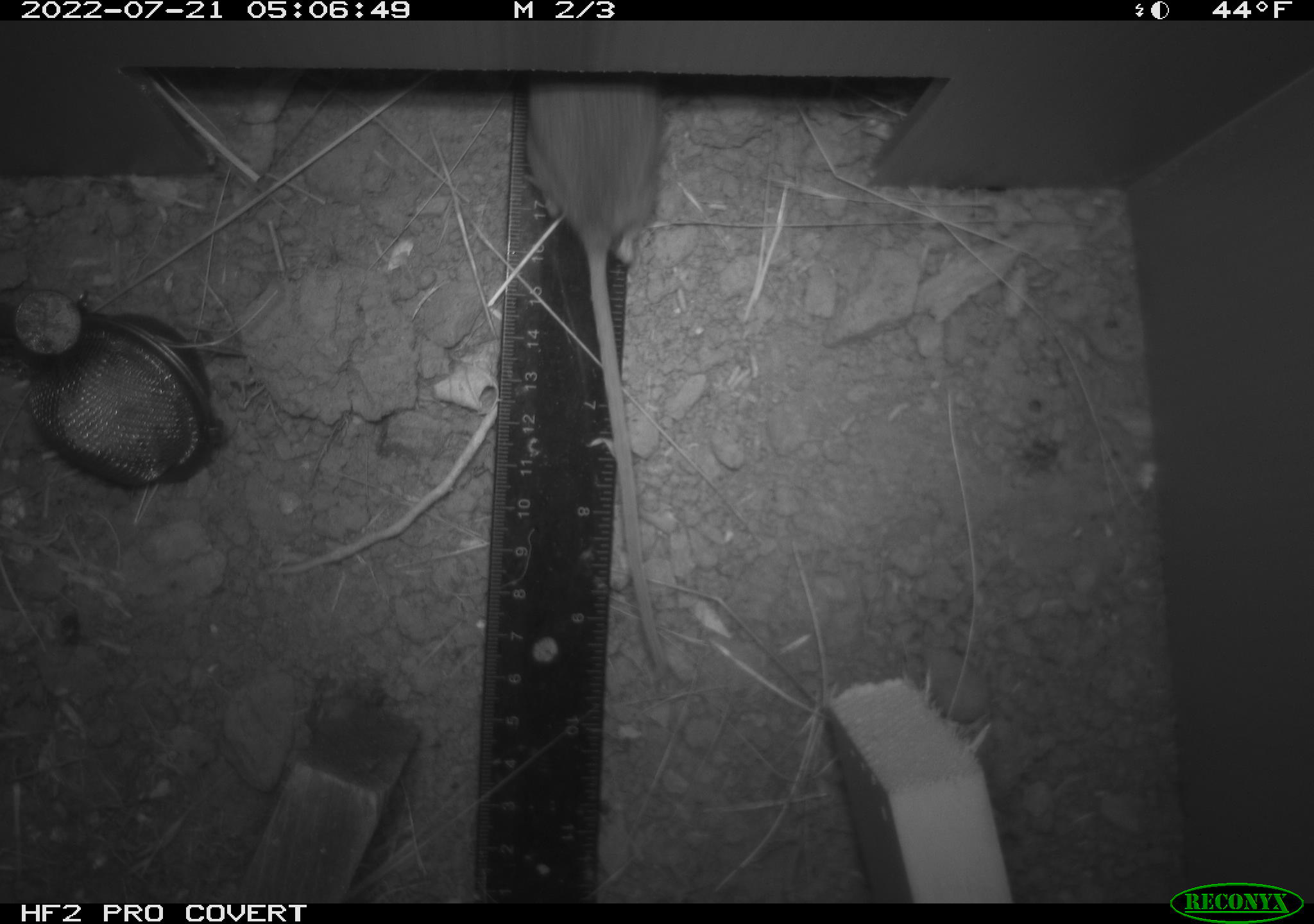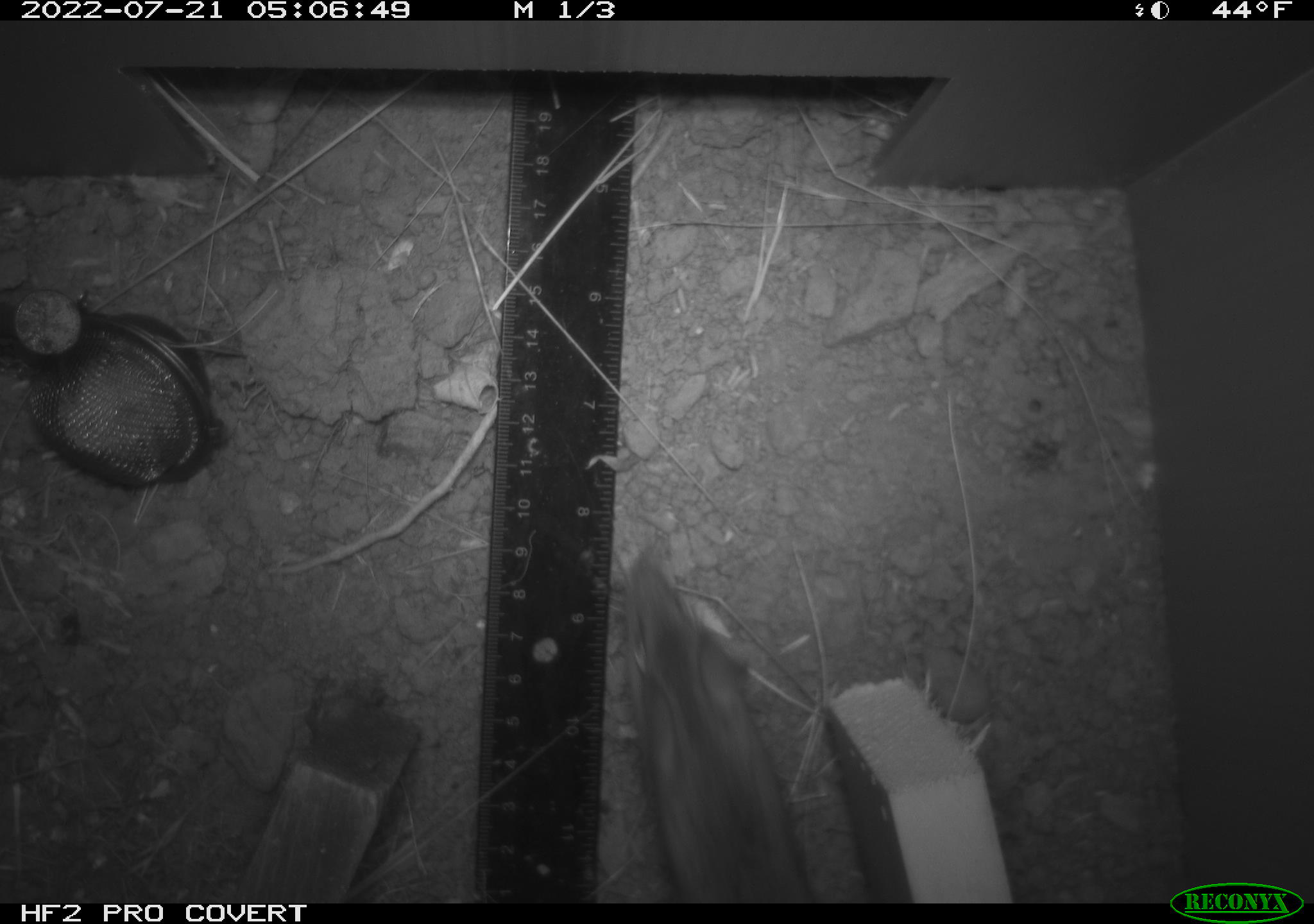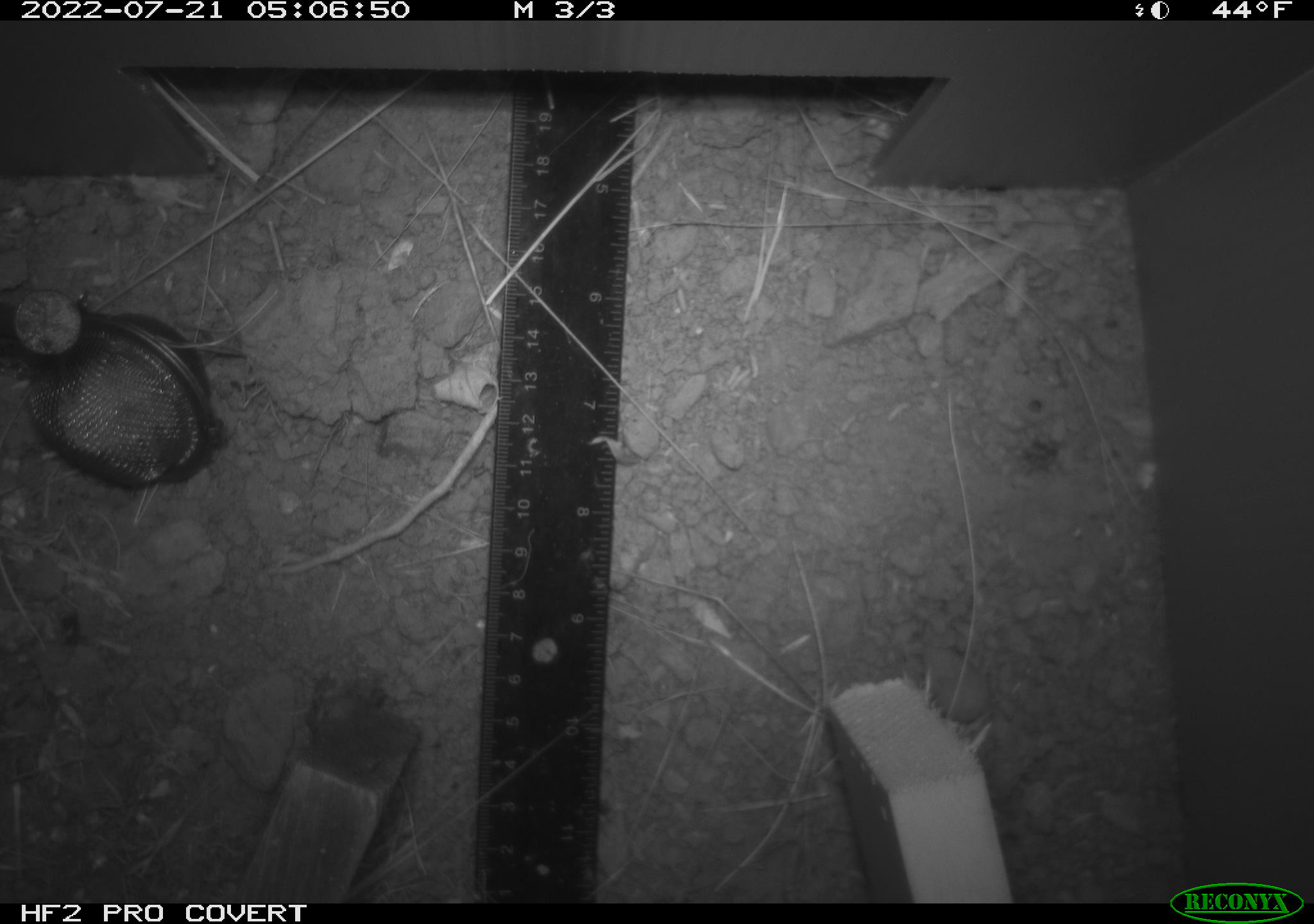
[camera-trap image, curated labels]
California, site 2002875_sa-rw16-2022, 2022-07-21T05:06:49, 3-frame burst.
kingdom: Animalia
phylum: Chordata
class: Mammalia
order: Rodentia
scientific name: Rodentia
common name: mouse species